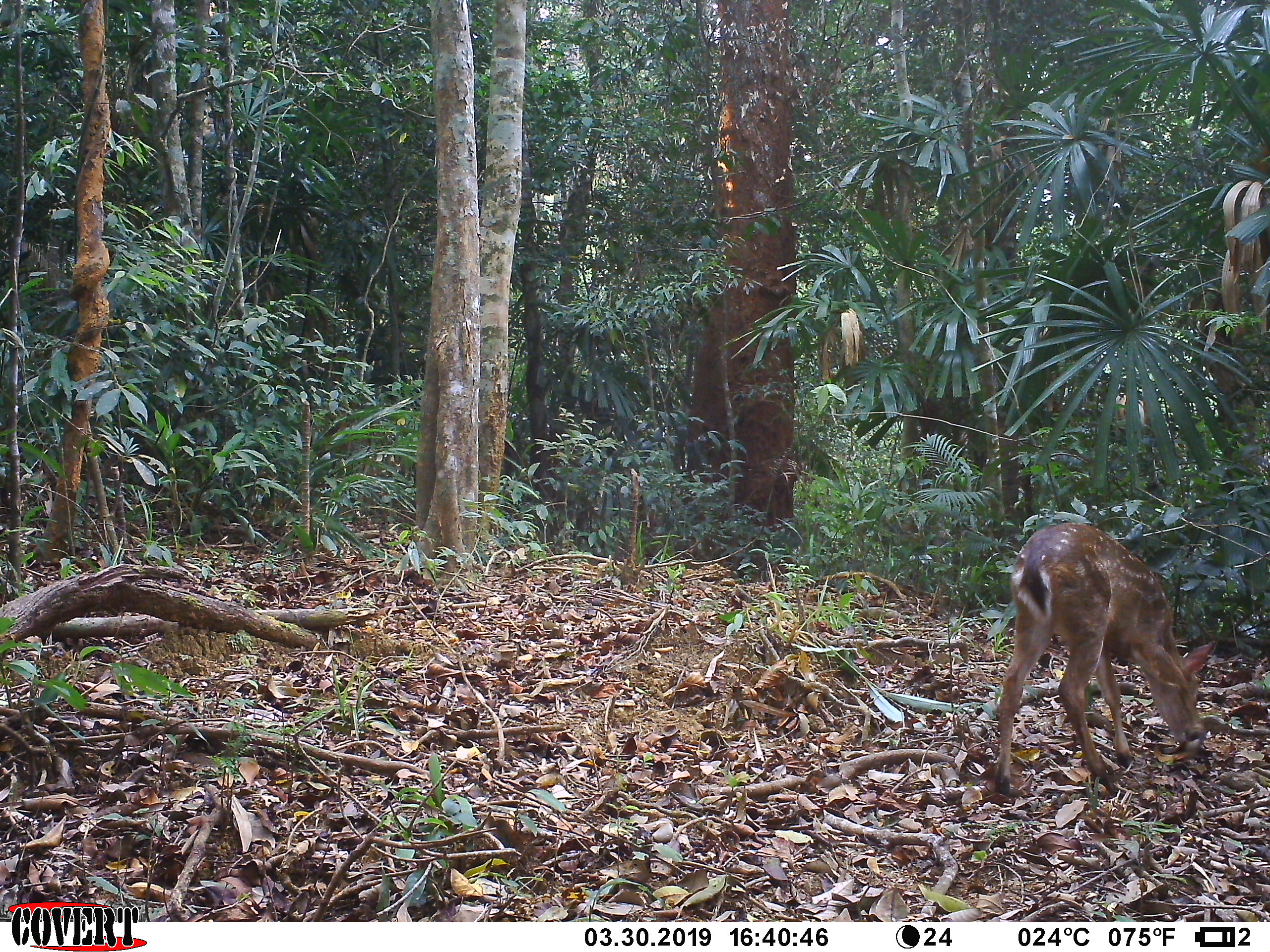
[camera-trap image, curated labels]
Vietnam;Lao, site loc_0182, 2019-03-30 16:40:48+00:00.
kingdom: Animalia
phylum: Chordata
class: Mammalia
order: Artiodactyla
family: Cervidae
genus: Muntiacus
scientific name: Muntiacus vuquangensis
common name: large-antlered muntjac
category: large antlered muntjac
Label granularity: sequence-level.